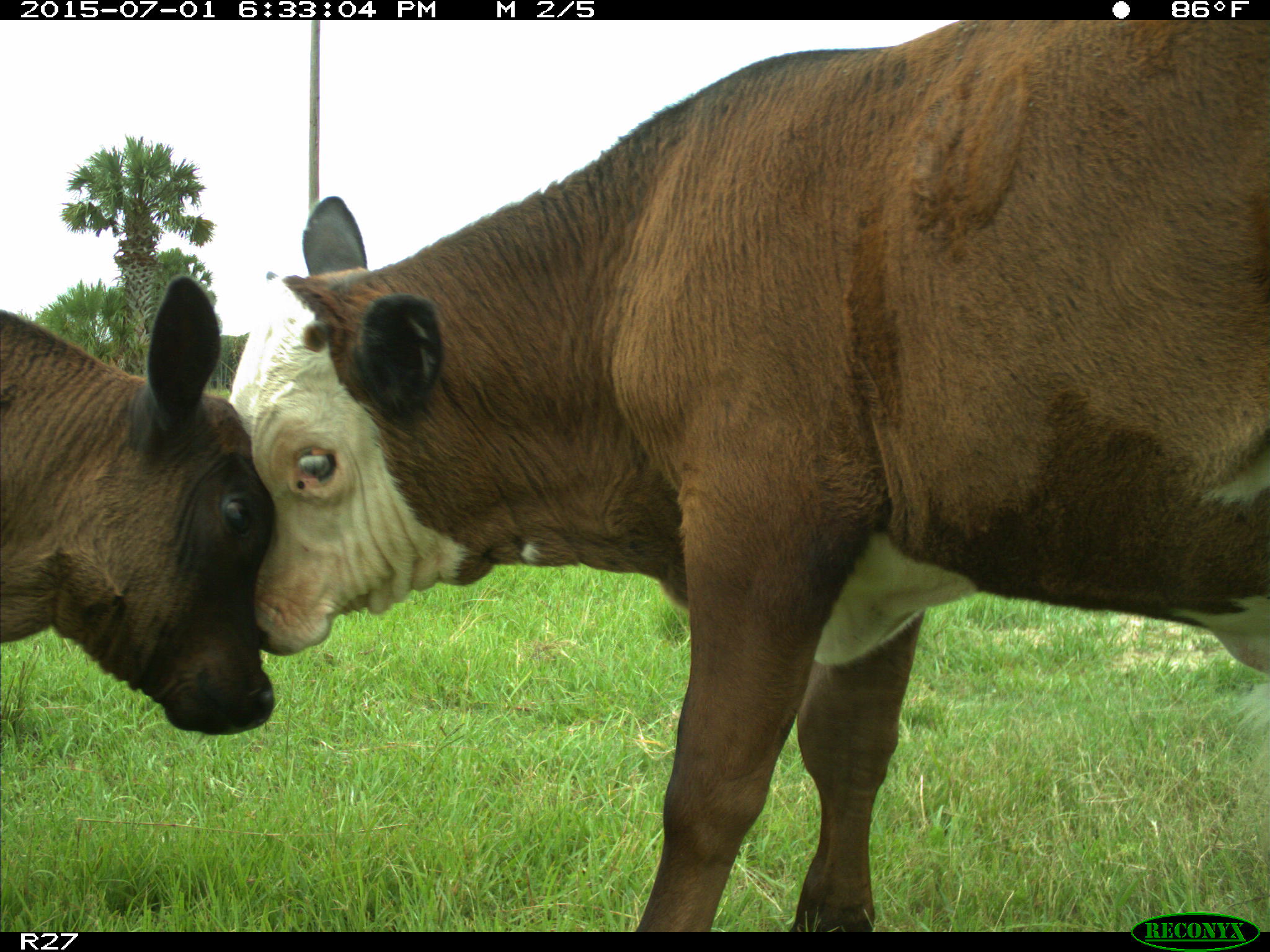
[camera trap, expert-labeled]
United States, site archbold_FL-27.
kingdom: Animalia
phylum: Chordata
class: Mammalia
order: Artiodactyla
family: Bovidae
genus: Bos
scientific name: Bos taurus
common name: domestic cow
Bos taurus (domestic cow).